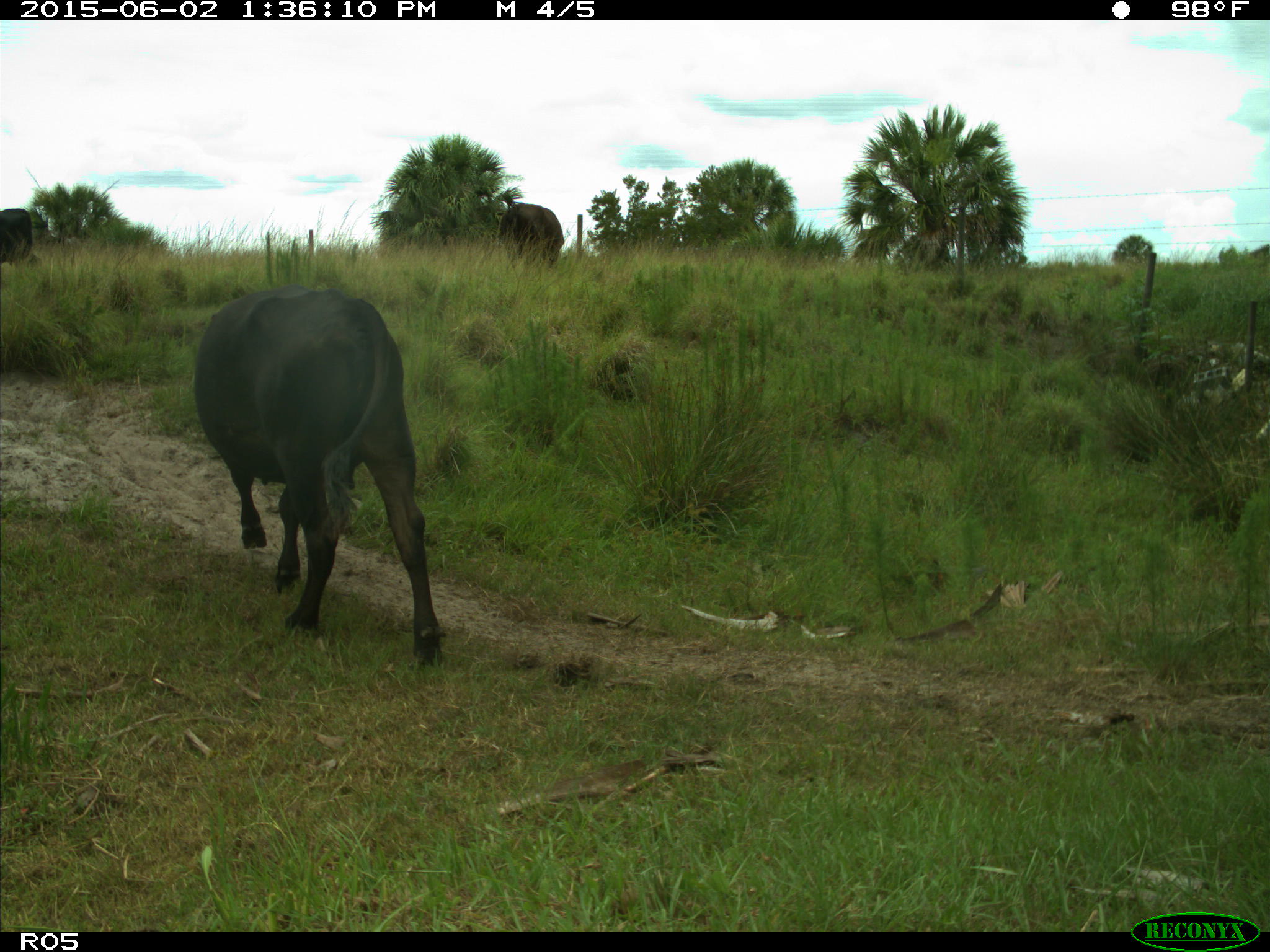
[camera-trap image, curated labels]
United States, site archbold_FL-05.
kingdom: Animalia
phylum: Chordata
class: Mammalia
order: Artiodactyla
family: Bovidae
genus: Bos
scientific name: Bos taurus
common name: domestic cow